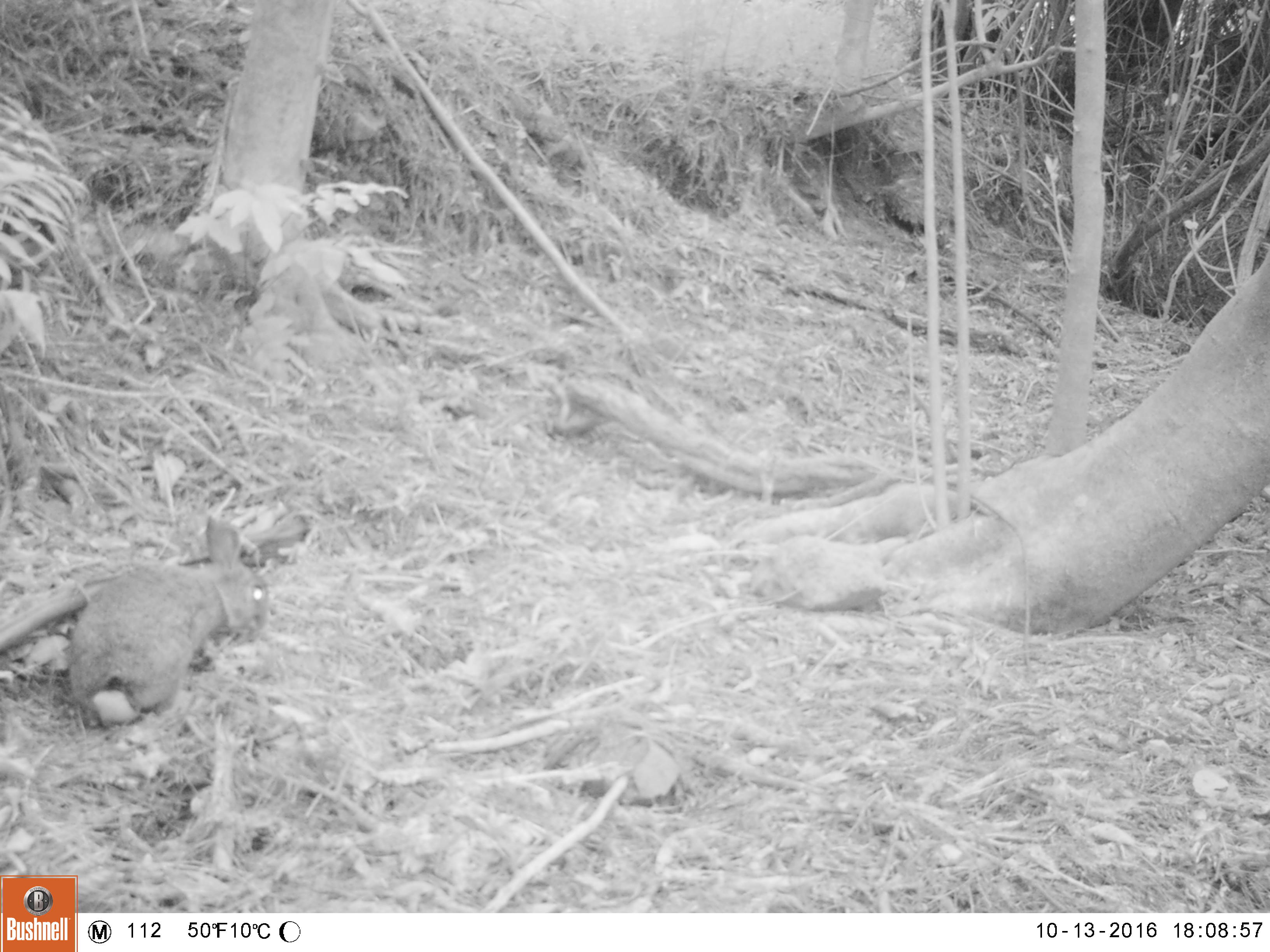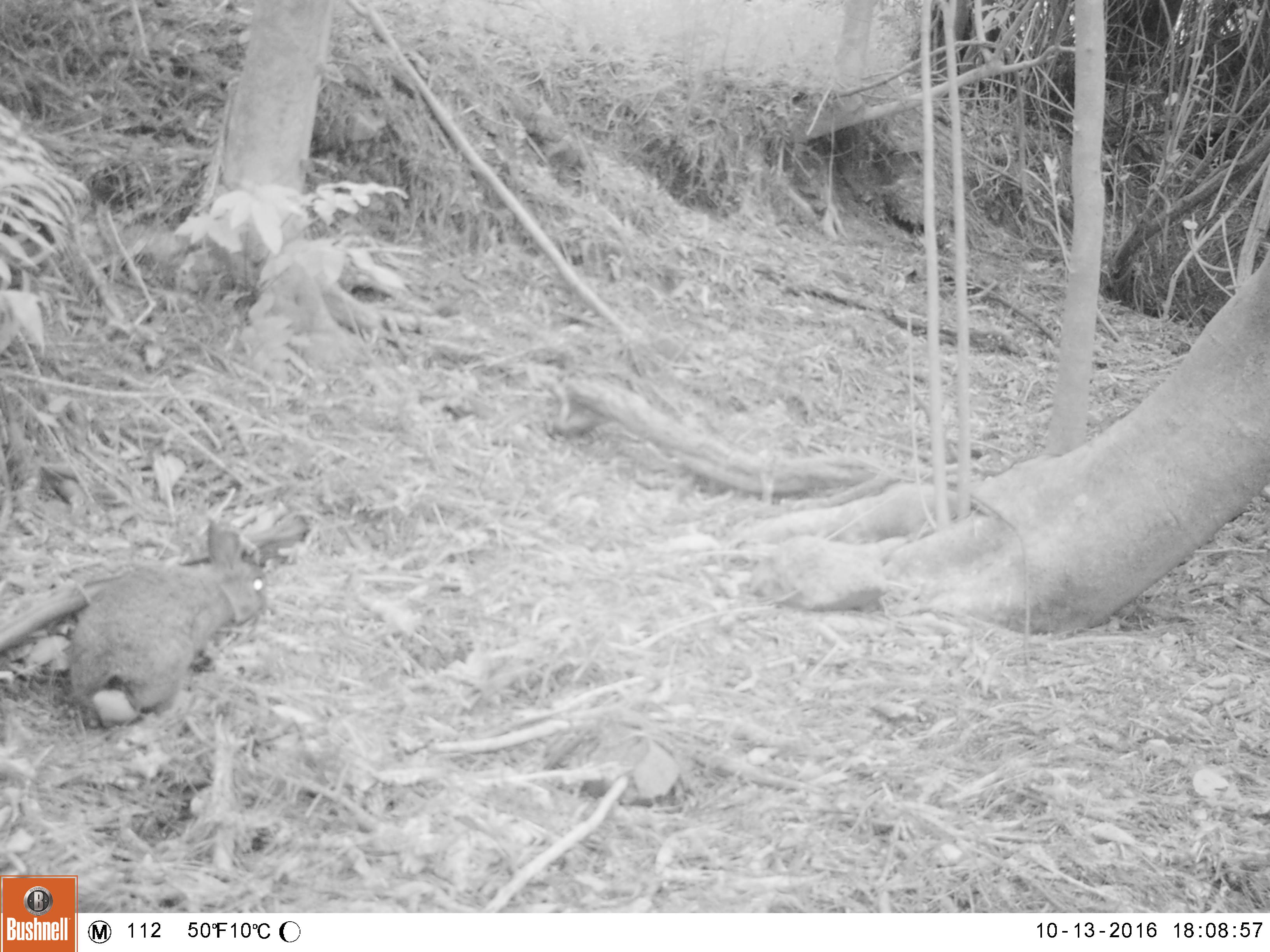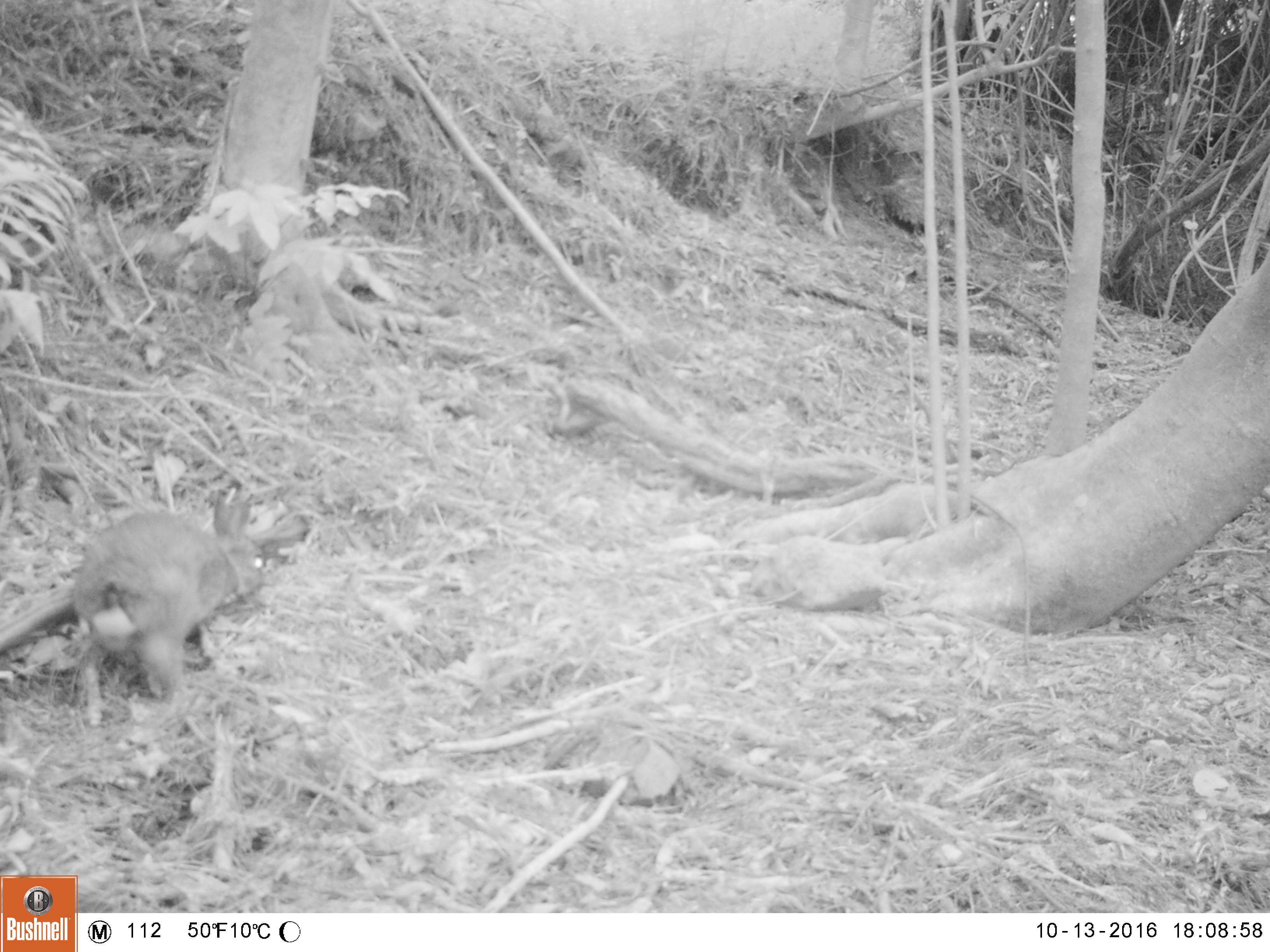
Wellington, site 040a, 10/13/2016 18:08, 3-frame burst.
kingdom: Animalia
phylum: Chordata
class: Mammalia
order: Lagomorpha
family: Leporidae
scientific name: Leporidae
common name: rabbit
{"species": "rabbit (Leporidae)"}